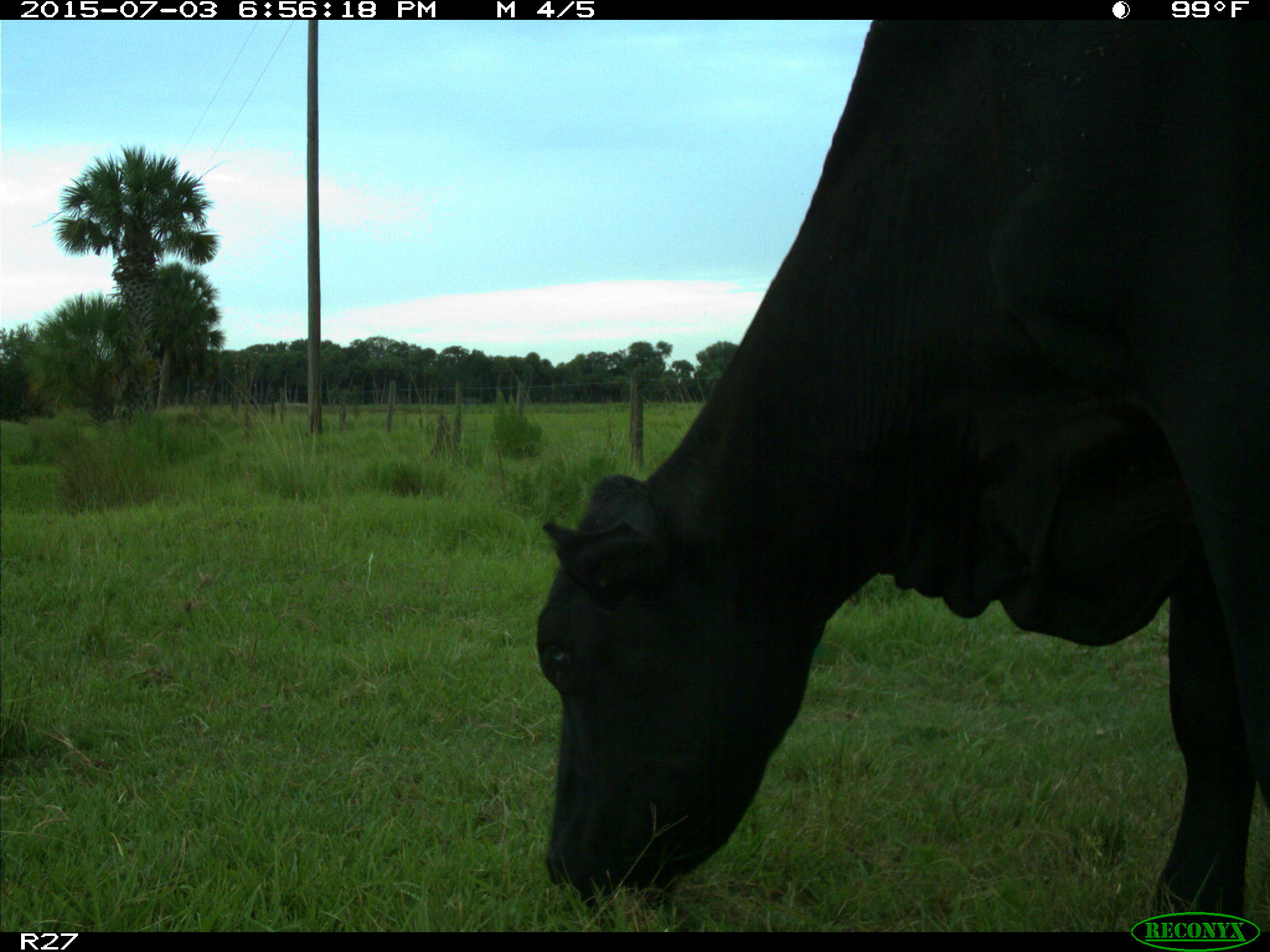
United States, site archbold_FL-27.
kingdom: Animalia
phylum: Chordata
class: Mammalia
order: Artiodactyla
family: Bovidae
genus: Bos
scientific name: Bos taurus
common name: domestic cow